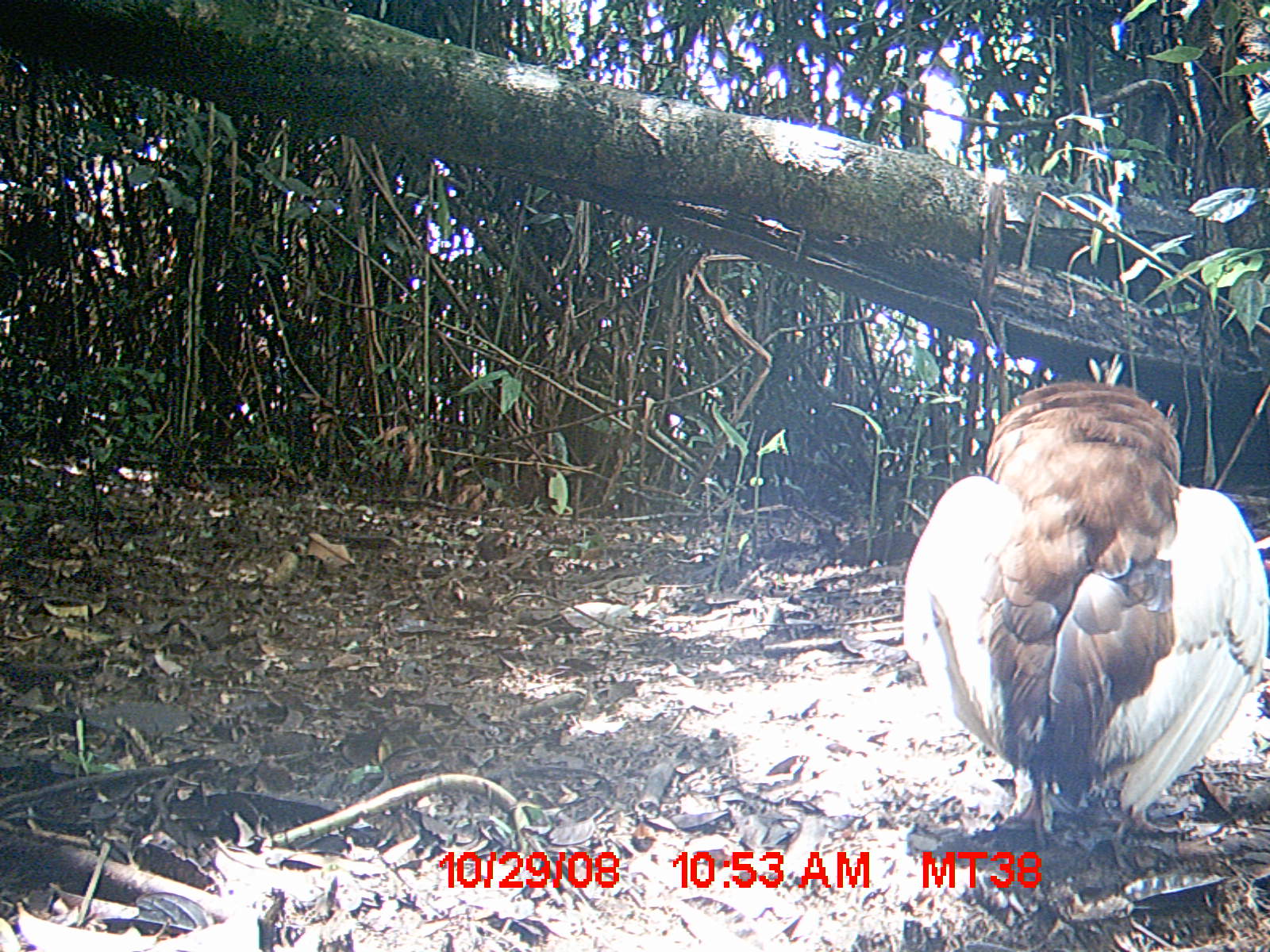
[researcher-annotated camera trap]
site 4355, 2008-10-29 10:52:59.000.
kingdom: Animalia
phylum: Chordata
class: Aves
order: Cuculiformes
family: Cuculidae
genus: Coua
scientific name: Coua serriana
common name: red-breasted coua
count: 2